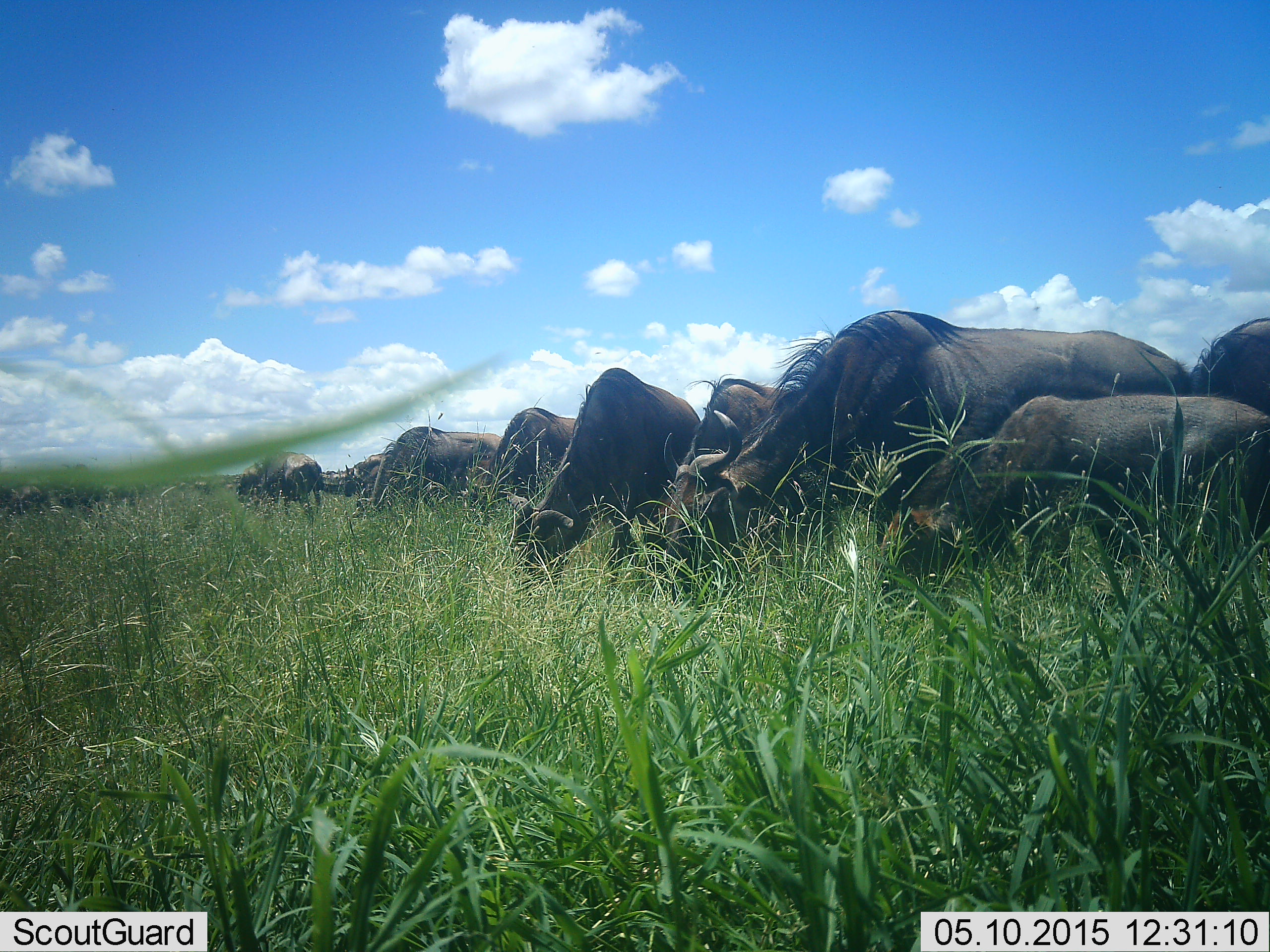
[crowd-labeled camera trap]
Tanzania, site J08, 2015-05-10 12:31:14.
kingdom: Animalia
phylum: Chordata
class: Mammalia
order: Artiodactyla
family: Bovidae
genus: Connochaetes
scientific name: Connochaetes taurinus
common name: blue wildebeest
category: wildebeest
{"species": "wildebeest (blue wildebeest) (Connochaetes taurinus)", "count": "11-50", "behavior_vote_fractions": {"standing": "30%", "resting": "0%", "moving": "0%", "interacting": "0%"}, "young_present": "20%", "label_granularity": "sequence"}